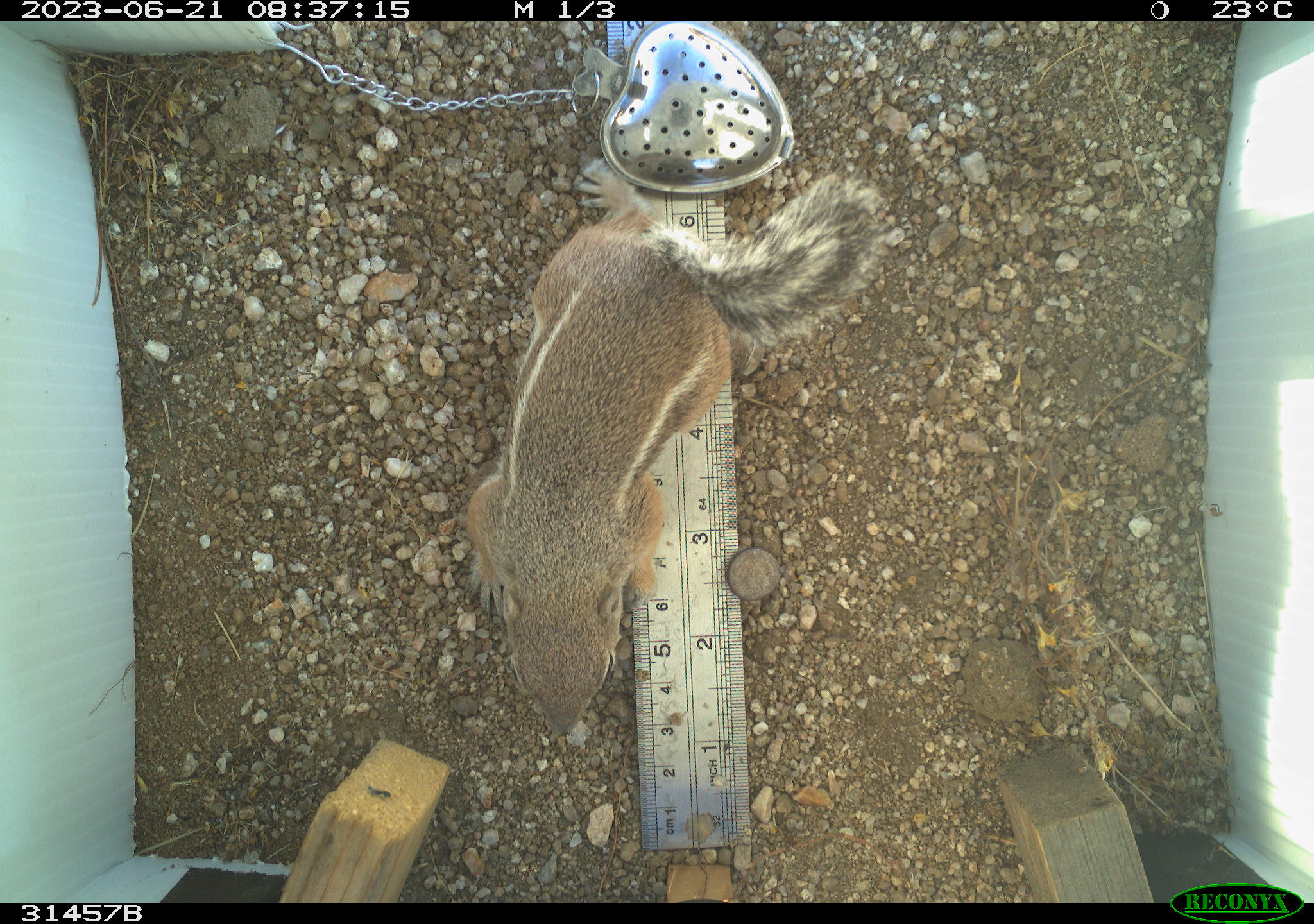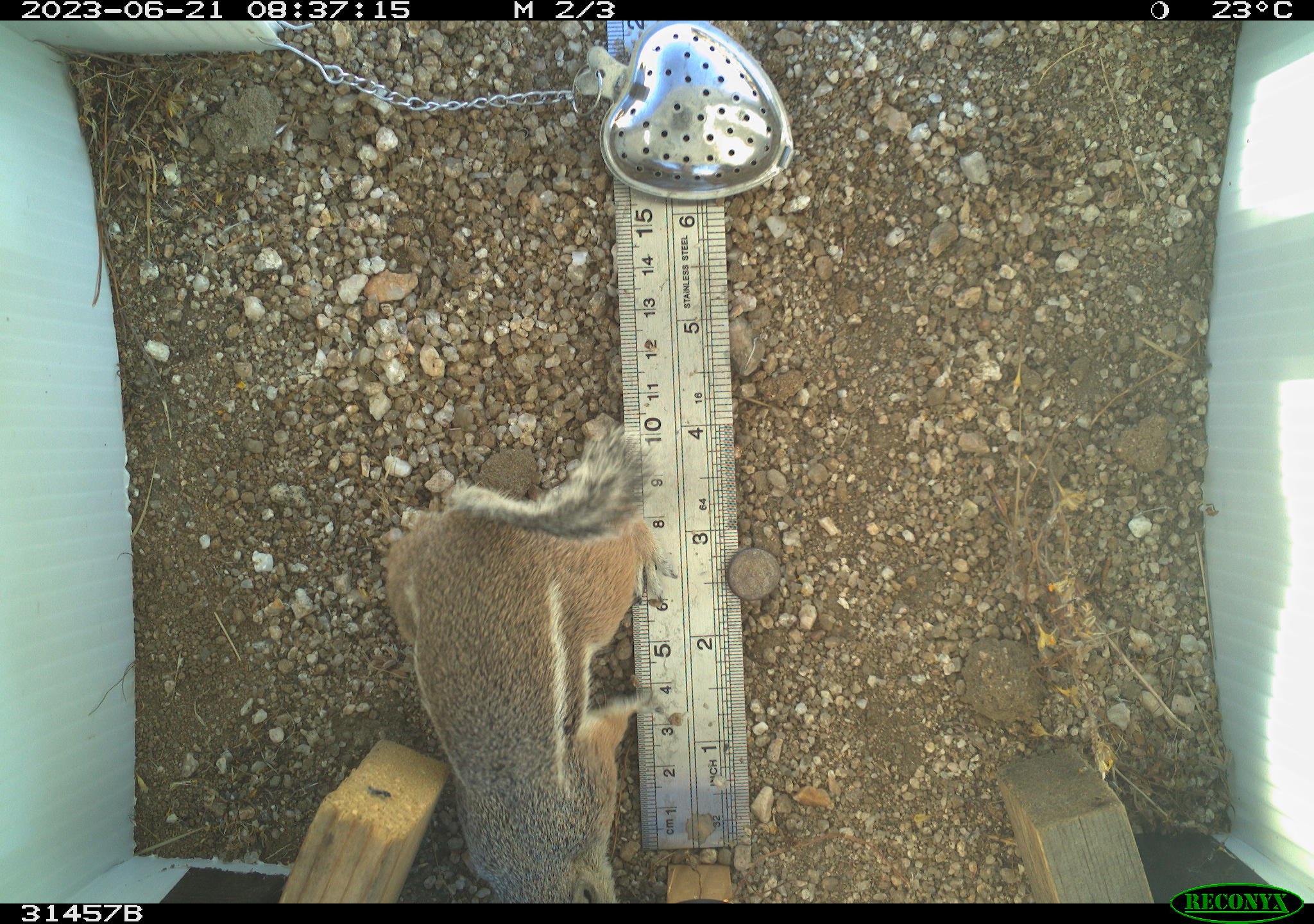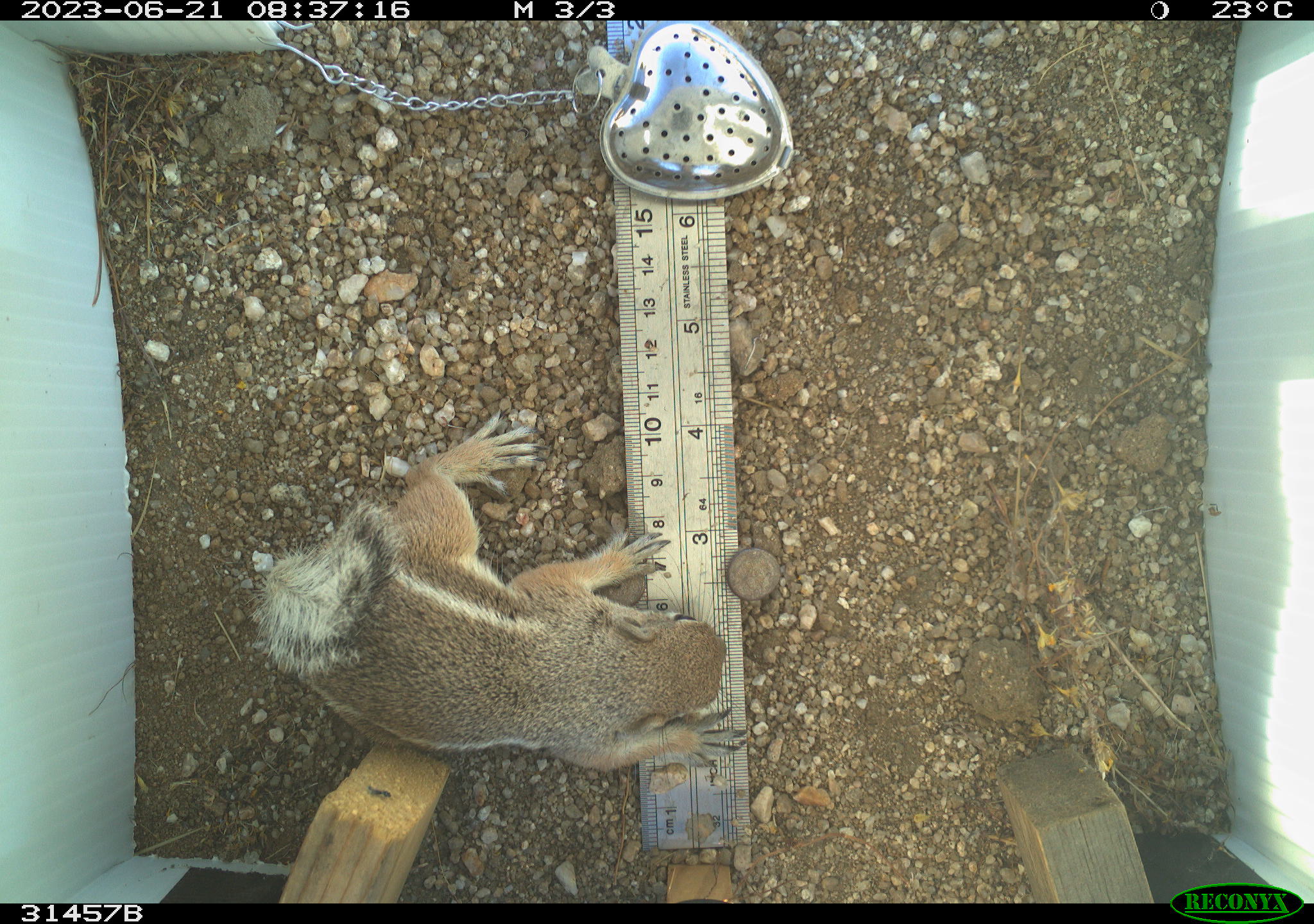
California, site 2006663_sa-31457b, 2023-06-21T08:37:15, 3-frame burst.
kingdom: Animalia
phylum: Chordata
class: Mammalia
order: Rodentia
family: Sciuridae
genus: Ammospermophilus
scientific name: Ammospermophilus leucurus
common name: white-tailed antelope squirrel